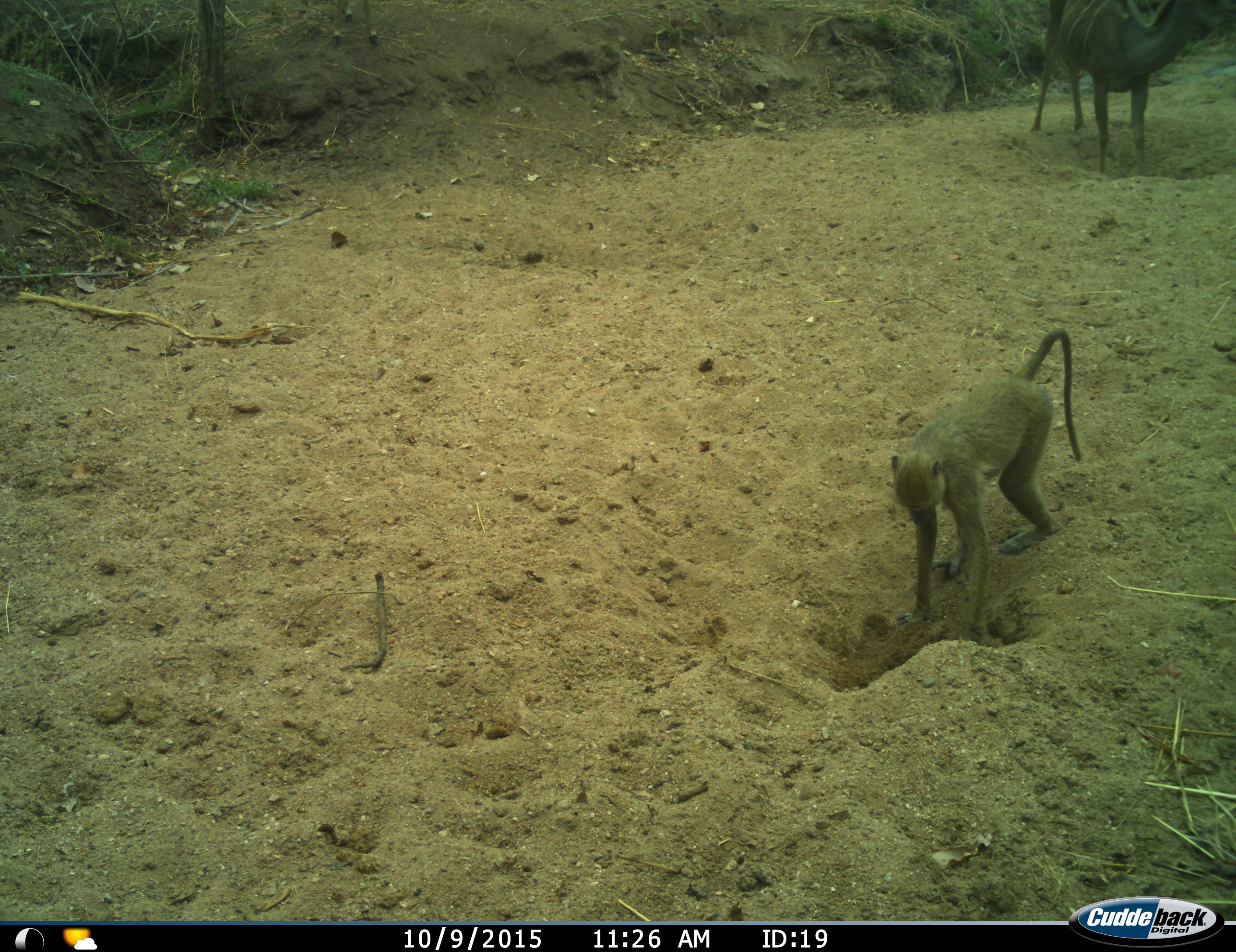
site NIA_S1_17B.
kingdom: Animalia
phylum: Chordata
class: Mammalia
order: Primates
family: Cercopithecidae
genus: Papio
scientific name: Papio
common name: baboon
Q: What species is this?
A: Baboon (Papio).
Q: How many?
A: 1.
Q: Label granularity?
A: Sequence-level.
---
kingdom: Animalia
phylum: Chordata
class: Mammalia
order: Artiodactyla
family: Bovidae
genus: Tragelaphus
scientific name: Tragelaphus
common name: kudu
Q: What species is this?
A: Kudu (Tragelaphus).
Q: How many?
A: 1.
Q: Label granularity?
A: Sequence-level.